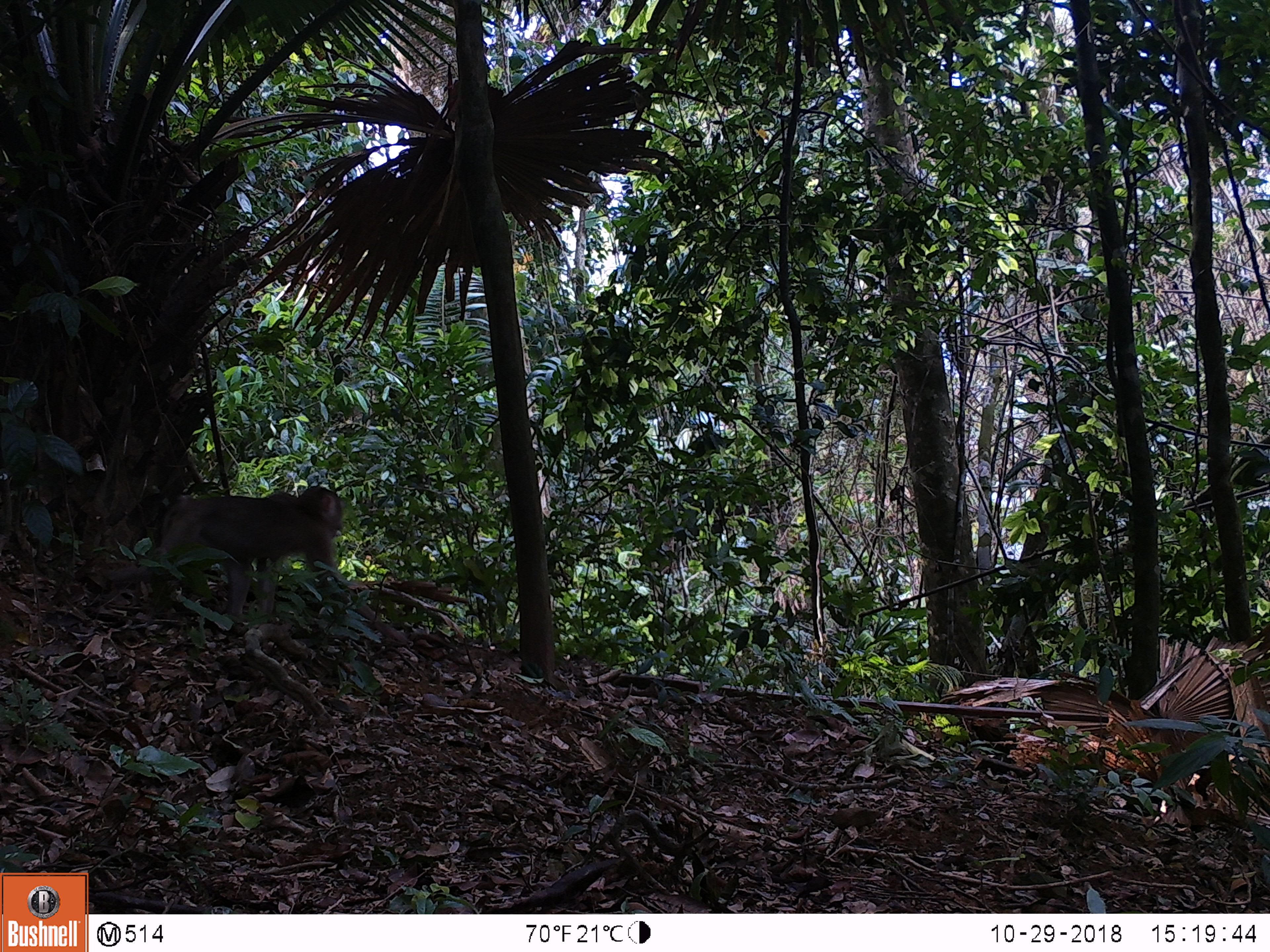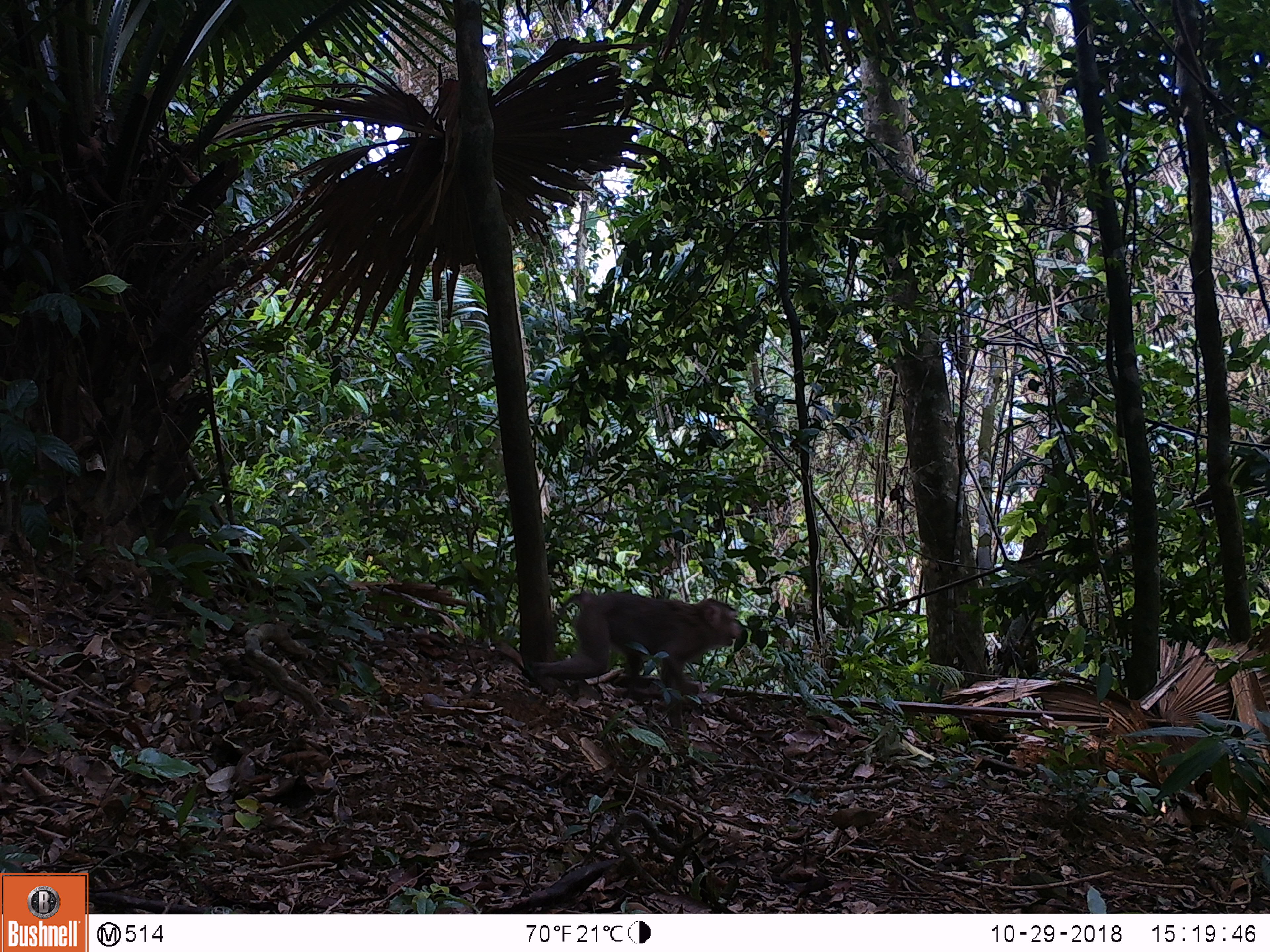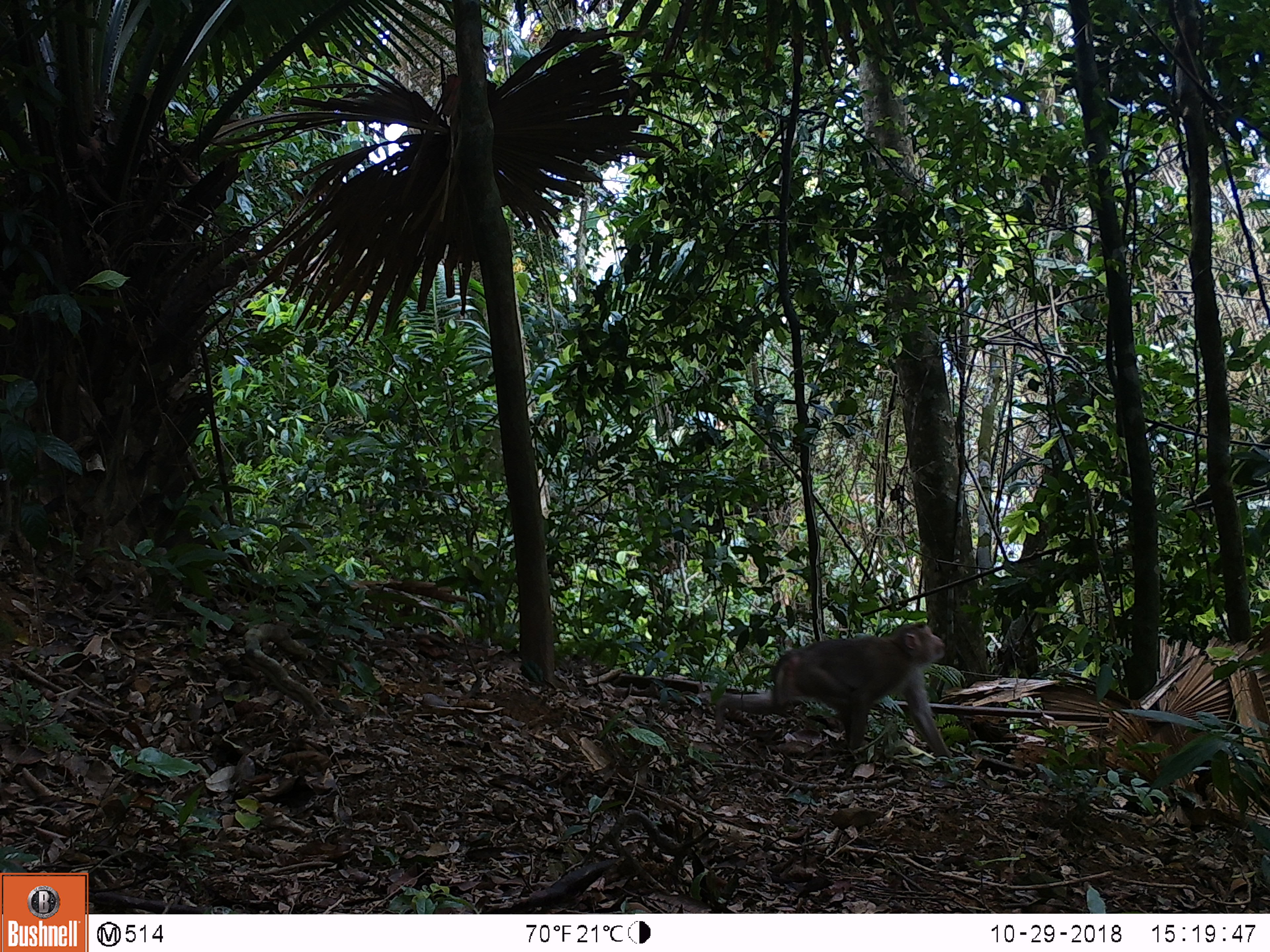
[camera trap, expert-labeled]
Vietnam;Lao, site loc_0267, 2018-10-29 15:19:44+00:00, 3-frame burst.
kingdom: Animalia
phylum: Chordata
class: Mammalia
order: Primates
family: Cercopithecidae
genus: Macaca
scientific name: Macaca nemestrina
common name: pig-tailed macaque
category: pig tailed macaque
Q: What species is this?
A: Pig tailed macaque (pig-tailed macaque) (Macaca nemestrina).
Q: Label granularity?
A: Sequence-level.